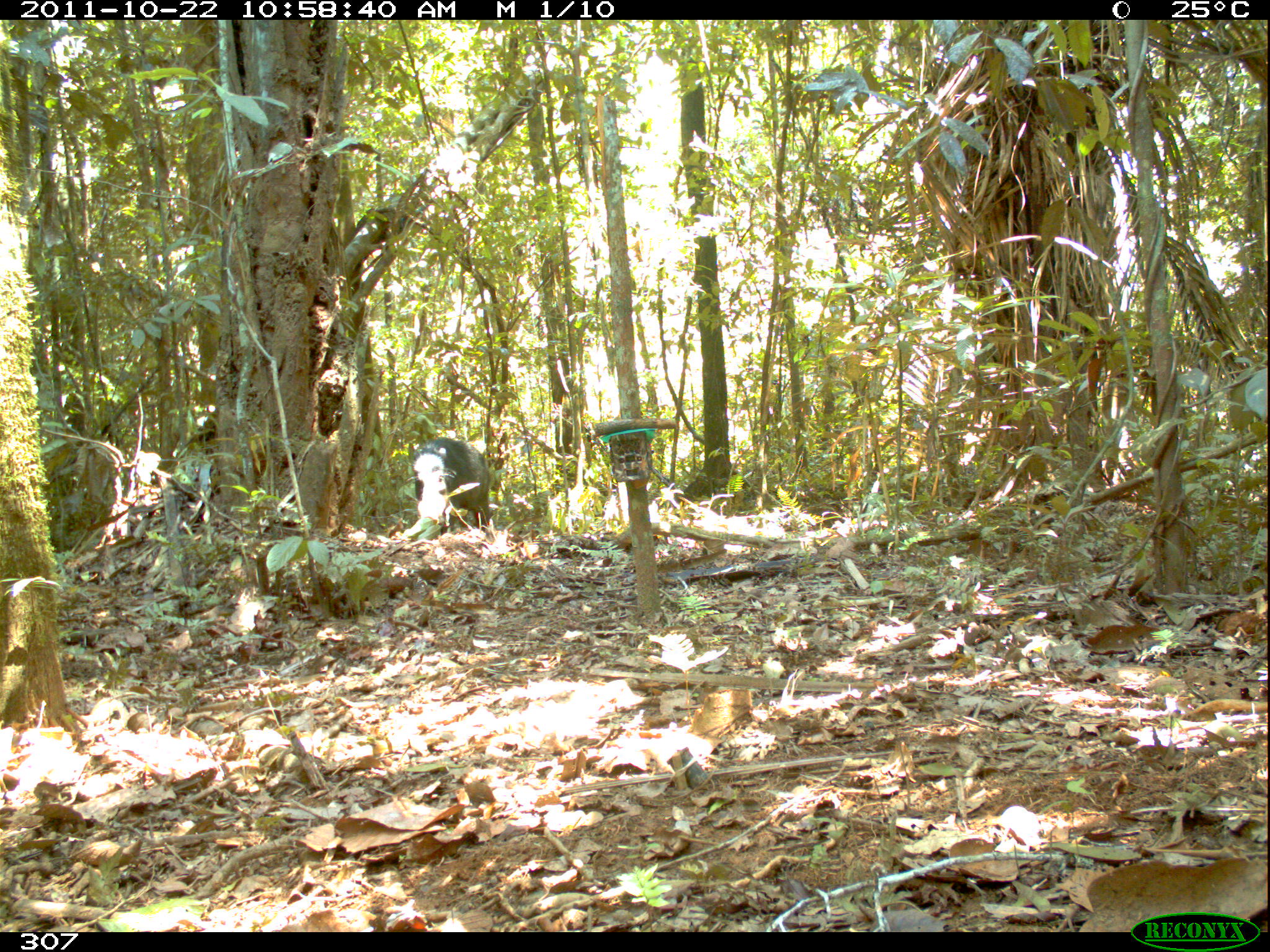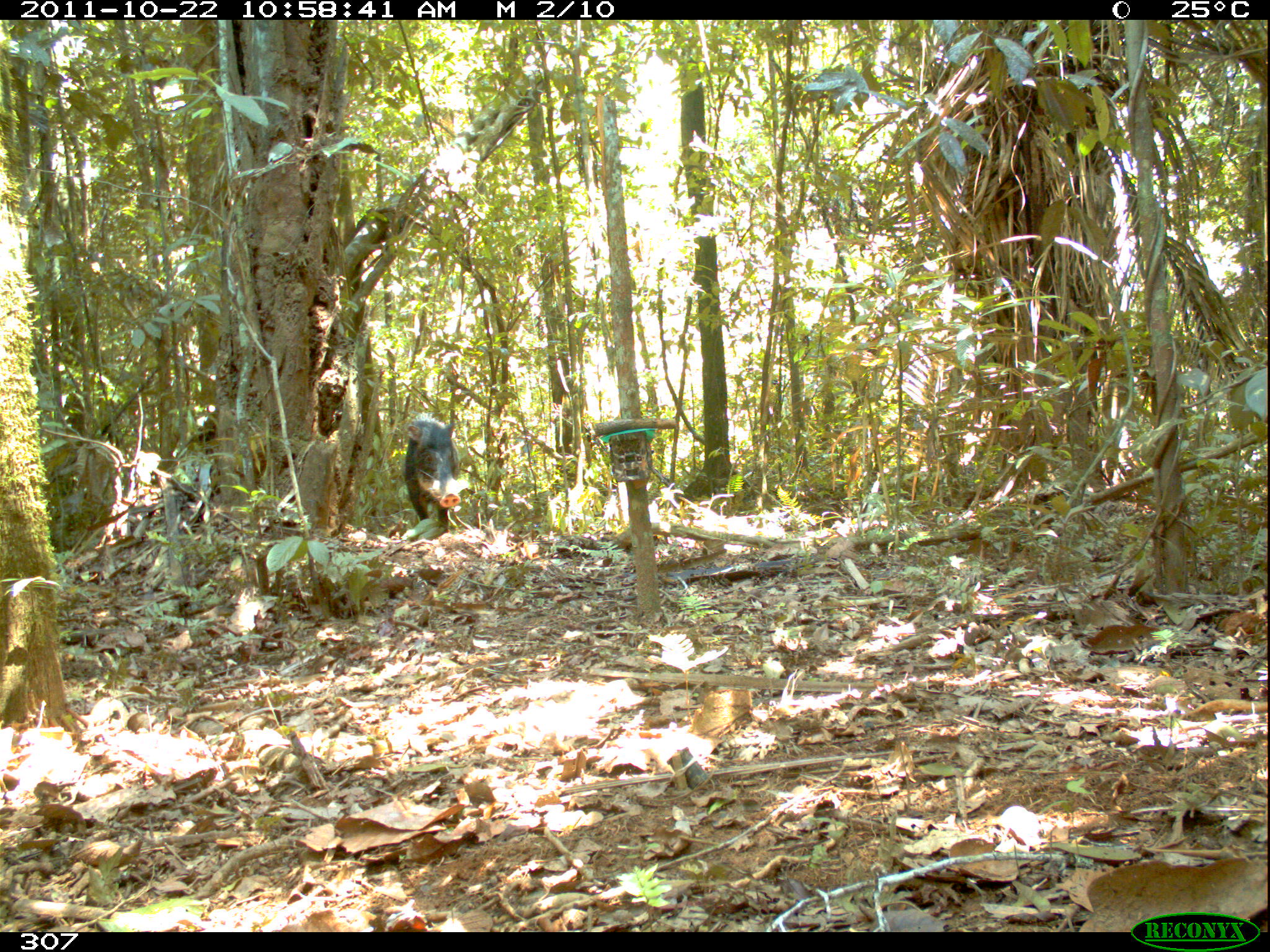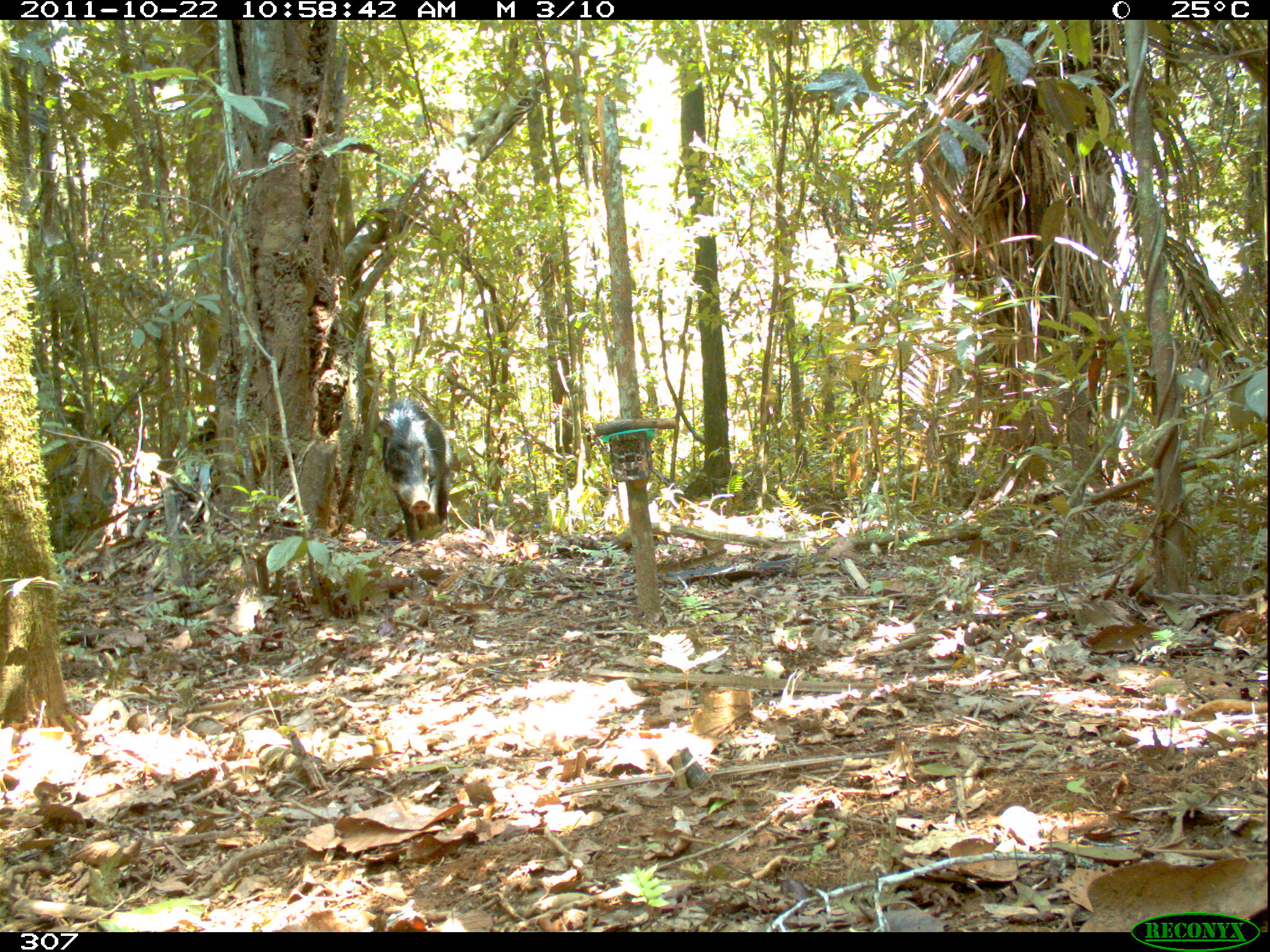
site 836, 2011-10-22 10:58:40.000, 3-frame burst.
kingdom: Animalia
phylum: Chordata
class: Mammalia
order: Artiodactyla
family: Tayassuidae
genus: Tayassu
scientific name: Tayassu pecari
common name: white-lipped peccary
Tayassu pecari (white-lipped peccary).